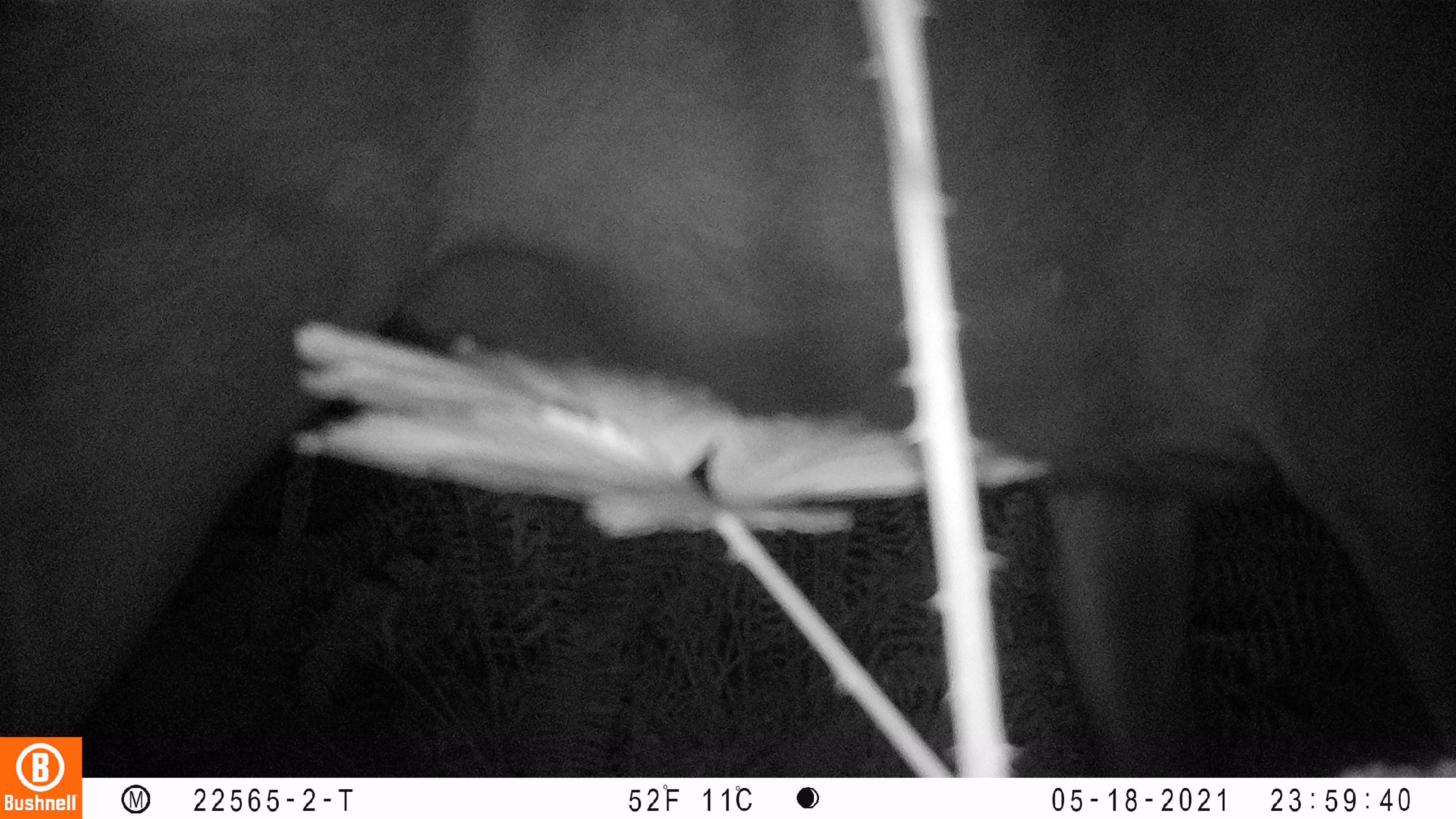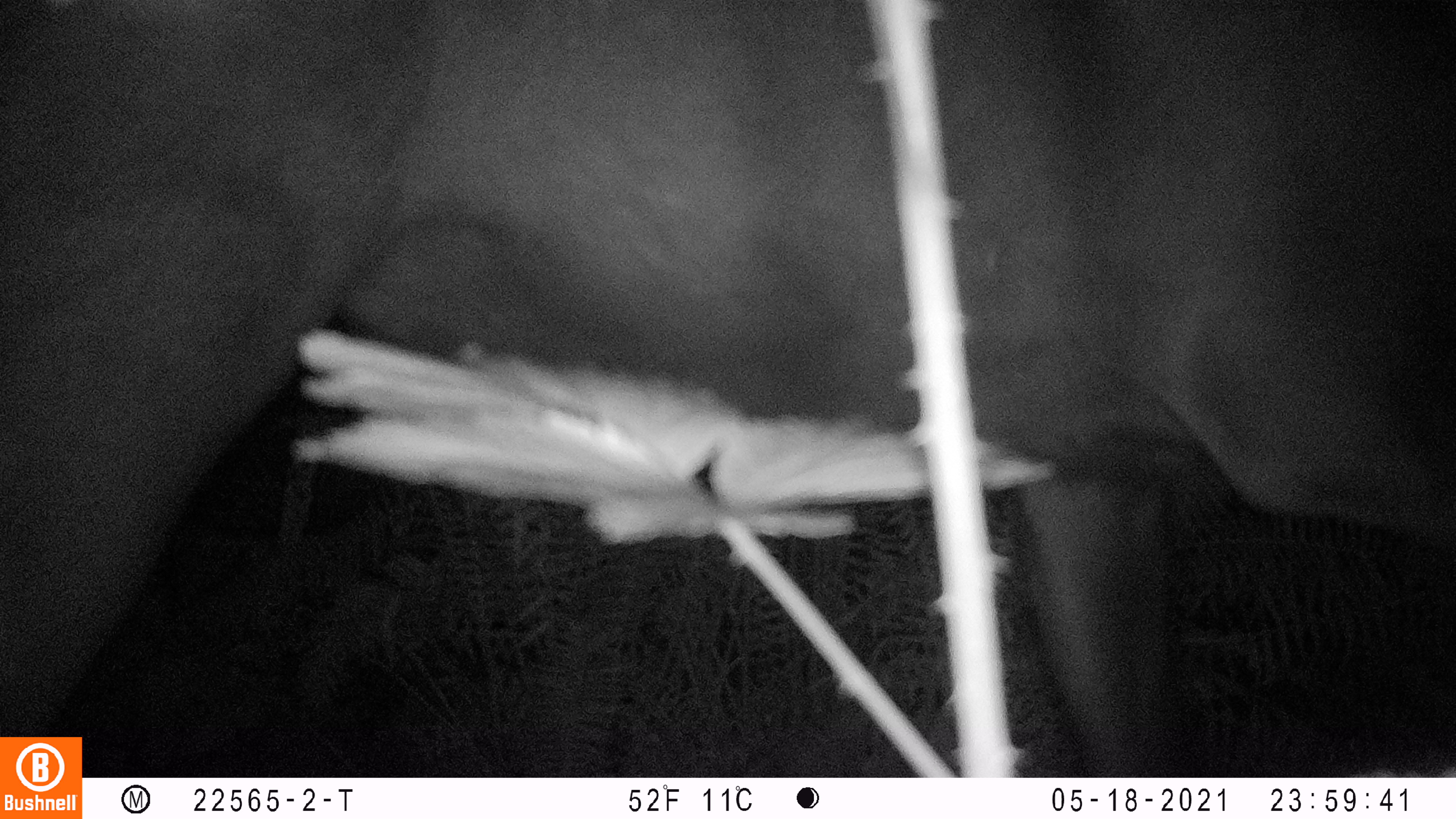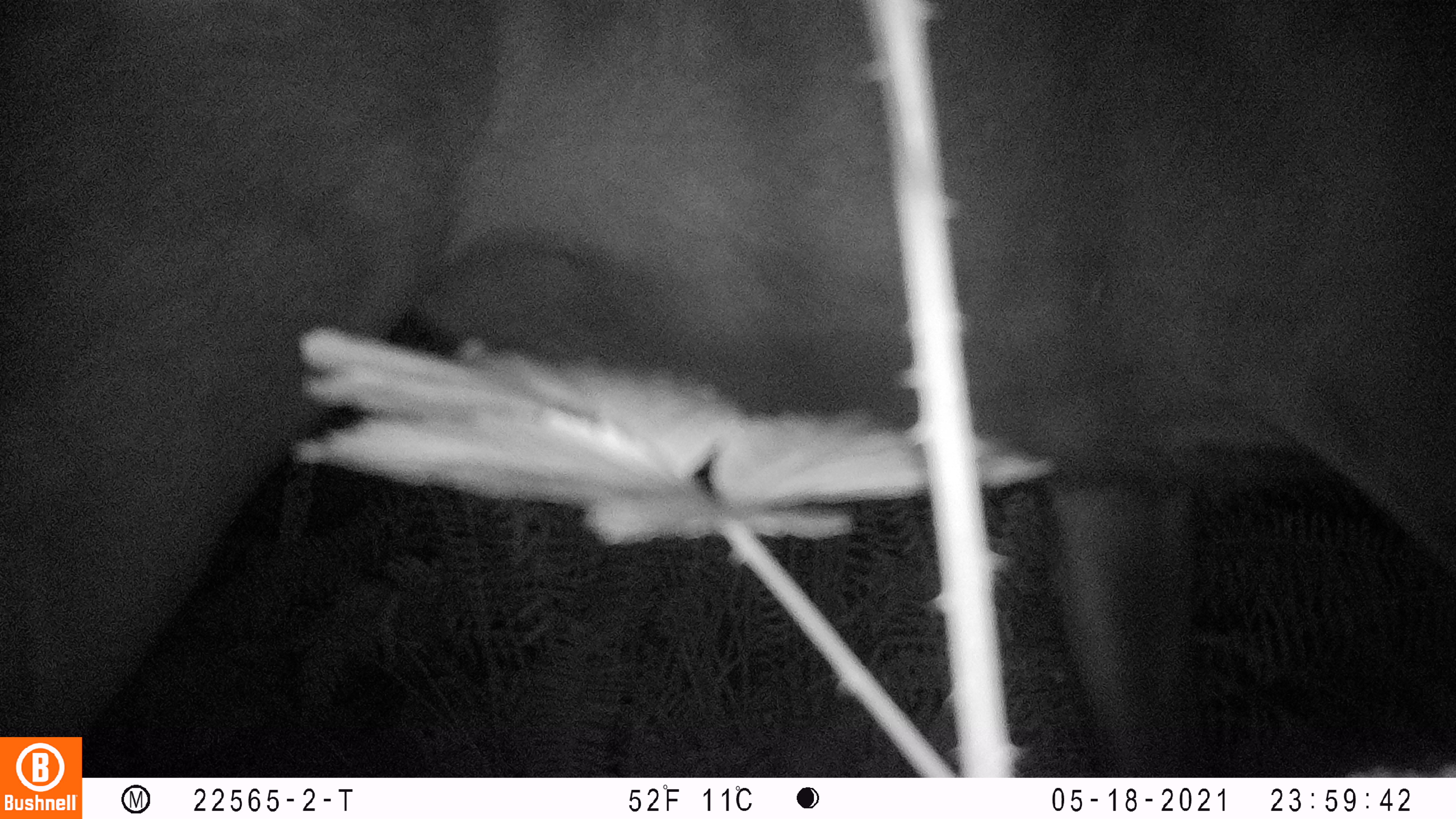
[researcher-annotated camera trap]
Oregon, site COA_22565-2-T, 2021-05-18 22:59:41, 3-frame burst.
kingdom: Animalia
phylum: Chordata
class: Mammalia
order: Artiodactyla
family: Cervidae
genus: Cervus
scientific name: Cervus canadensis roosevelti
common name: roosevelt elk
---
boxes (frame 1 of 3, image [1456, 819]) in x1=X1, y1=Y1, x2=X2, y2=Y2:
roosevelt elk: x1=2, y1=5, x2=1451, y2=733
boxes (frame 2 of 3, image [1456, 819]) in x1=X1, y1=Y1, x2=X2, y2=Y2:
roosevelt elk: x1=3, y1=5, x2=1451, y2=733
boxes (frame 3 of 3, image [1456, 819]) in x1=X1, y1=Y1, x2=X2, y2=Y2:
roosevelt elk: x1=3, y1=7, x2=1450, y2=730